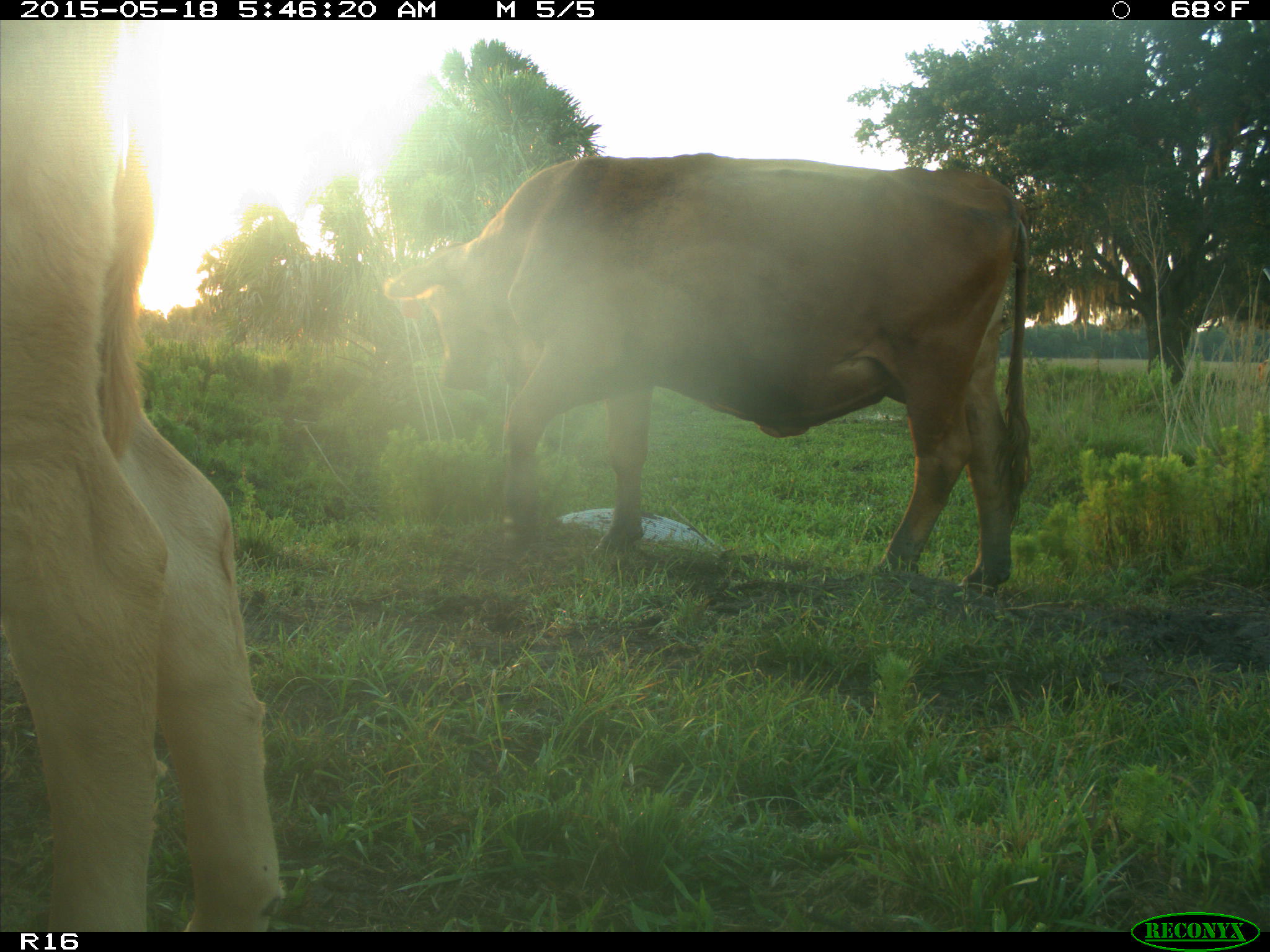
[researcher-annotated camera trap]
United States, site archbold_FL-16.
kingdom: Animalia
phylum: Chordata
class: Mammalia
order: Artiodactyla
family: Bovidae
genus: Bos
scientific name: Bos taurus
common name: domestic cow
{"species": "Bos taurus (domestic cow)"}